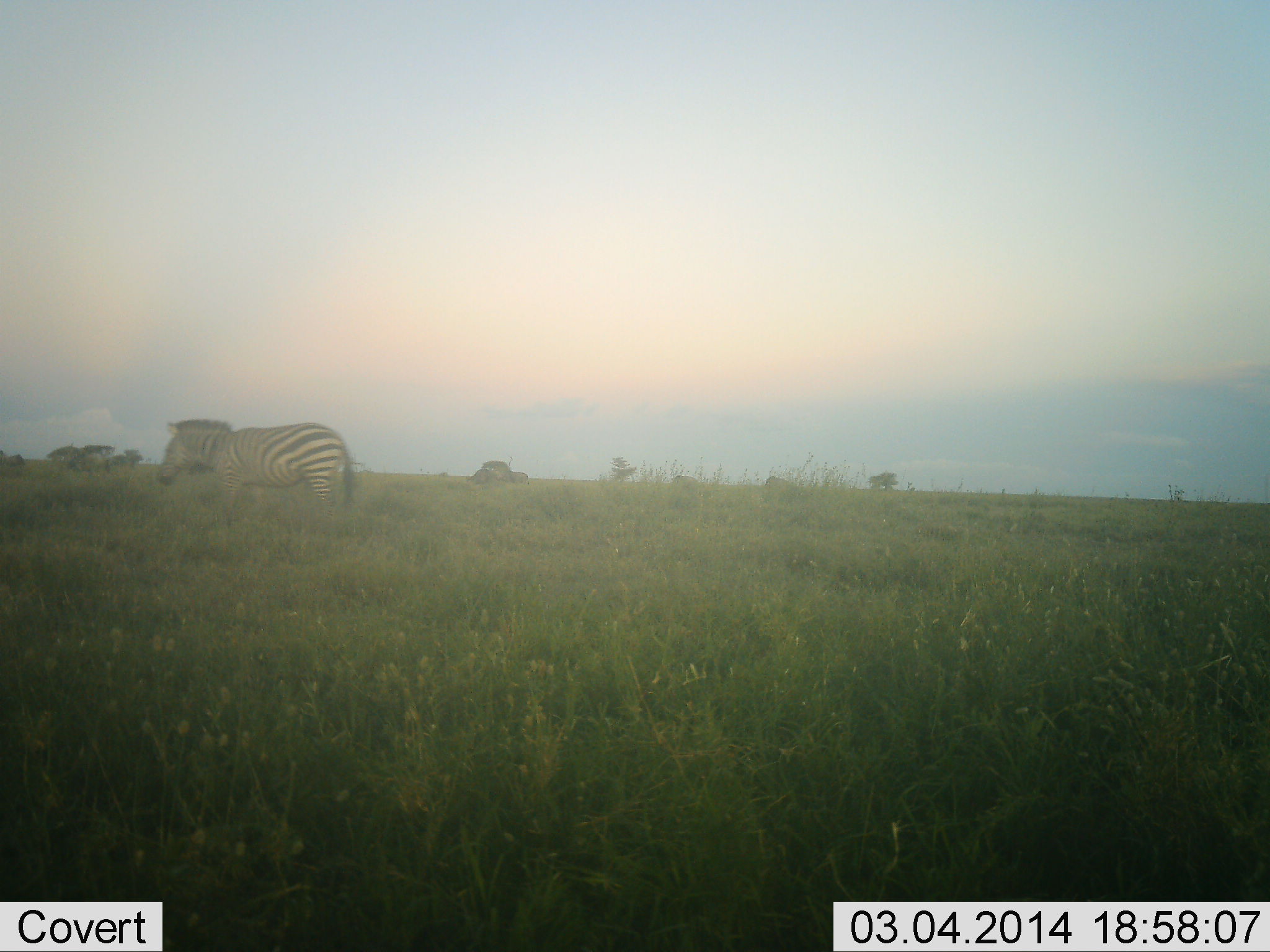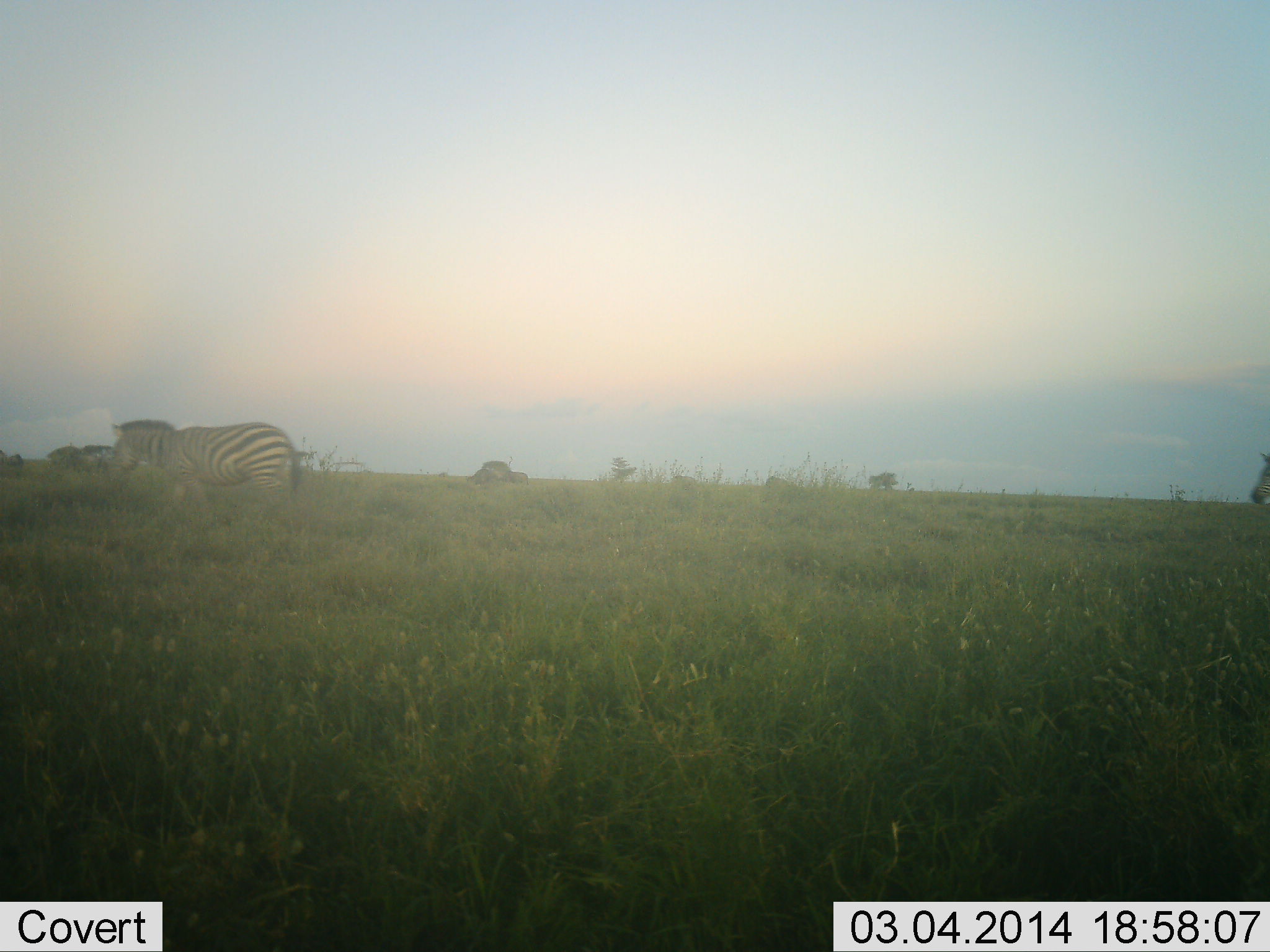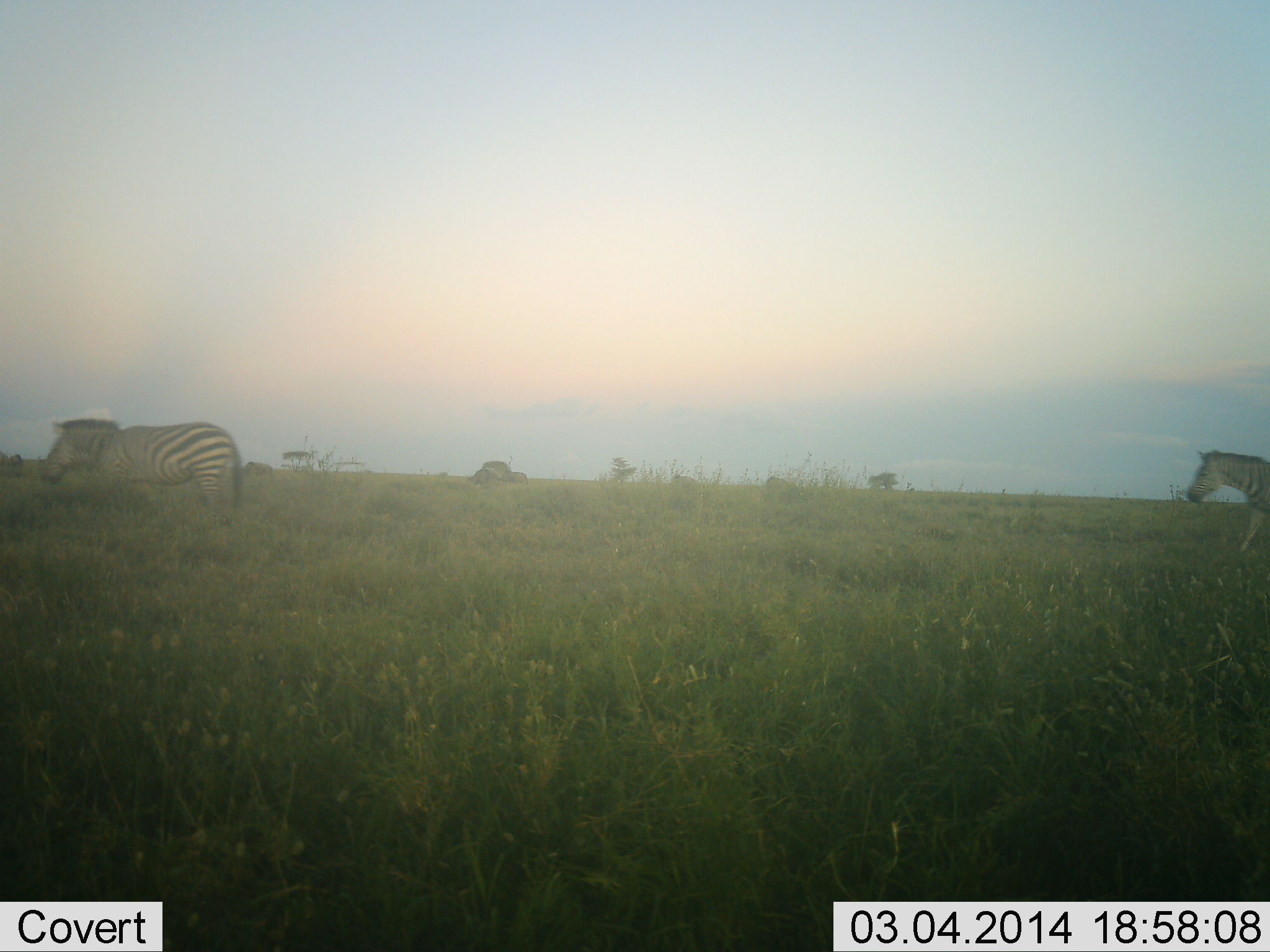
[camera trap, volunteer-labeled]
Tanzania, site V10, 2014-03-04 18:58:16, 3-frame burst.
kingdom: Animalia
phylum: Chordata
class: Mammalia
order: Perissodactyla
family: Equidae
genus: Equus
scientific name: Equus quagga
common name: plains zebra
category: zebra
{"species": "zebra (plains zebra) (Equus quagga)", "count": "2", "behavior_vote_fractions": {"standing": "20%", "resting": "0%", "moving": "80%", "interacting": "0%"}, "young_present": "0%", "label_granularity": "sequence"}